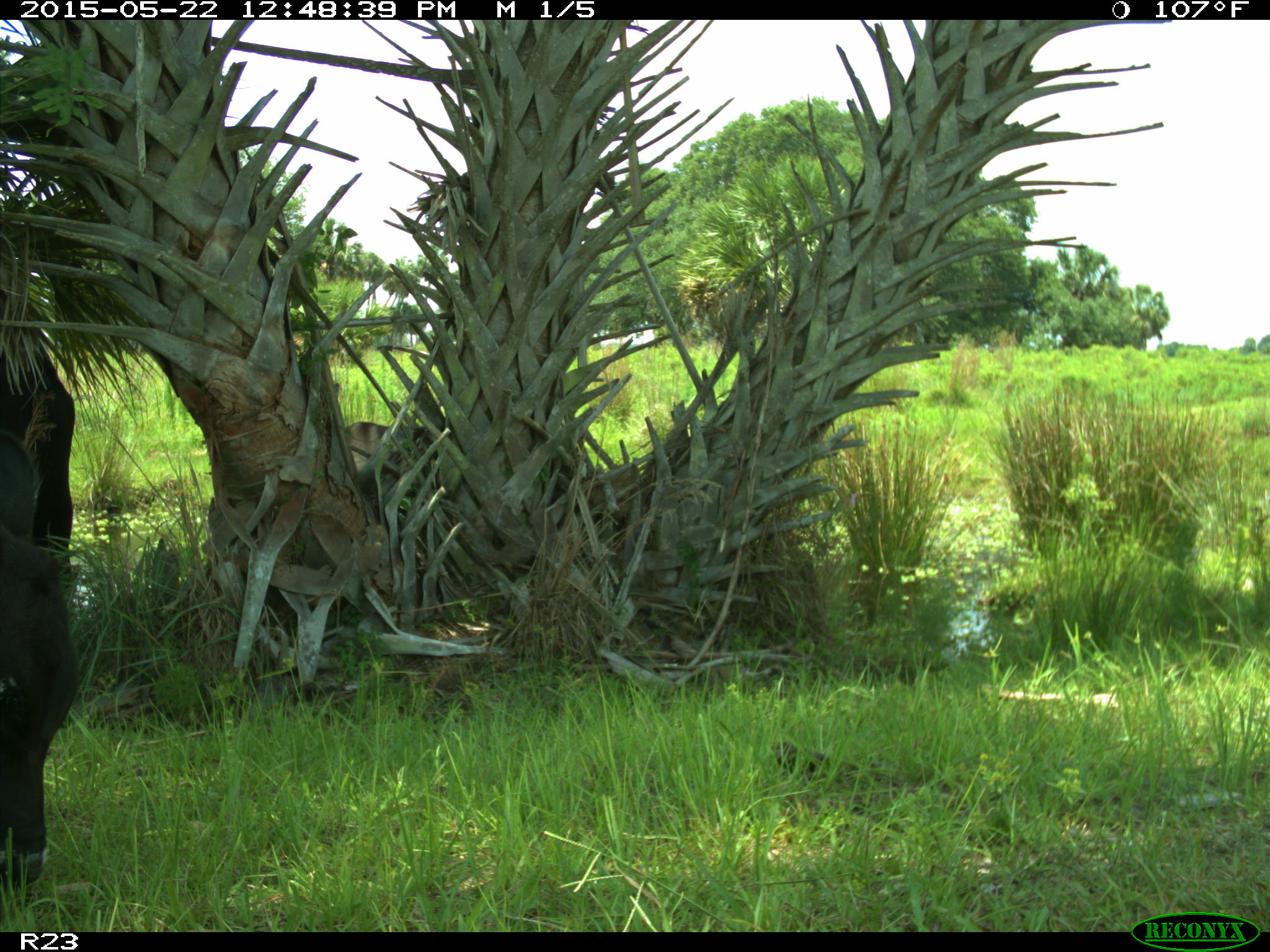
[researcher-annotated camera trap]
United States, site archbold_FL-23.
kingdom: Animalia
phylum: Chordata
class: Mammalia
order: Artiodactyla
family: Bovidae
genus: Bos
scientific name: Bos taurus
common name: domestic cow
Bos taurus (domestic cow).